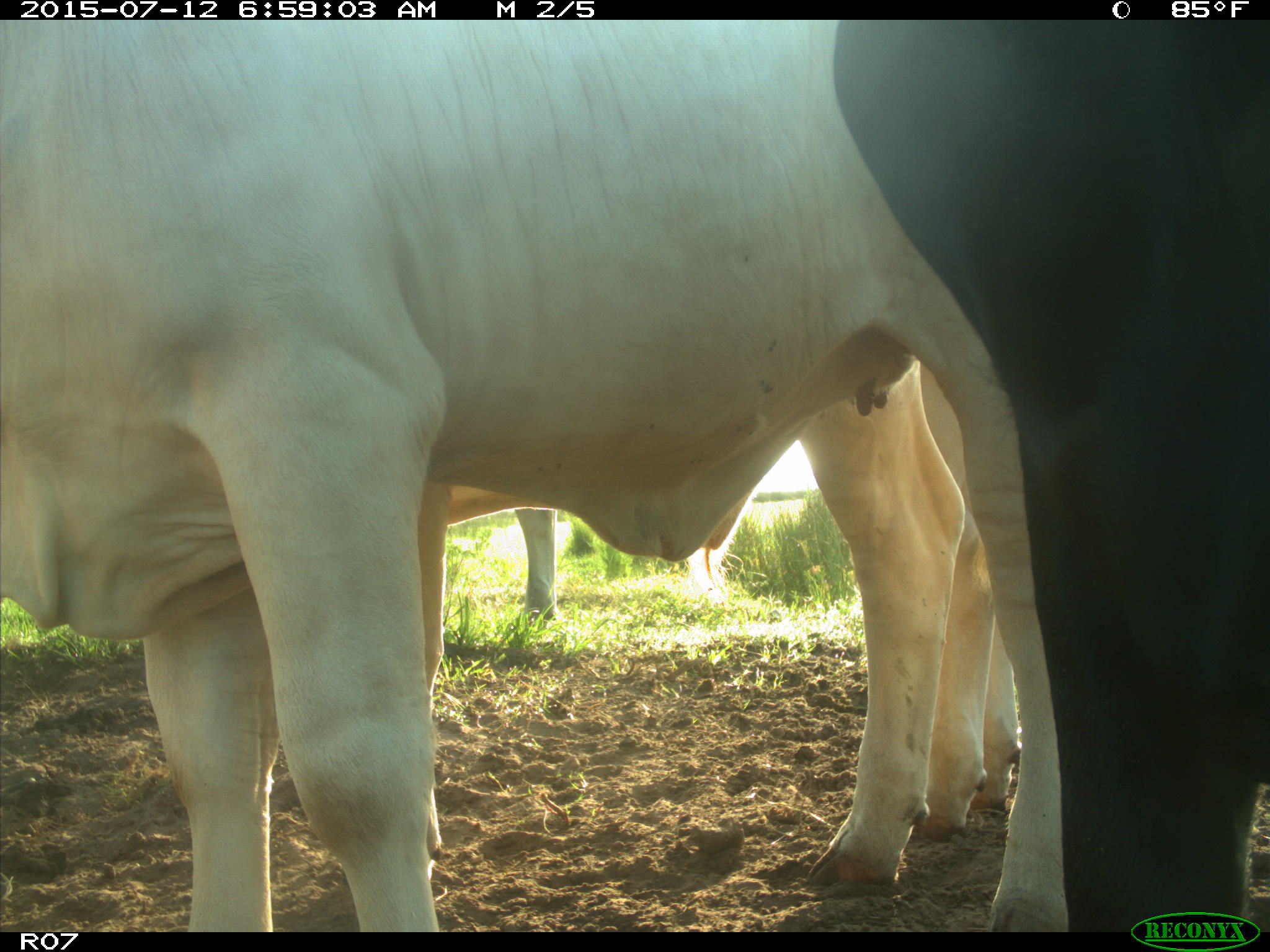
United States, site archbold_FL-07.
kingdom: Animalia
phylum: Chordata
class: Mammalia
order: Artiodactyla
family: Bovidae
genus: Bos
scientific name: Bos taurus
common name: domestic cow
Bos taurus (domestic cow).